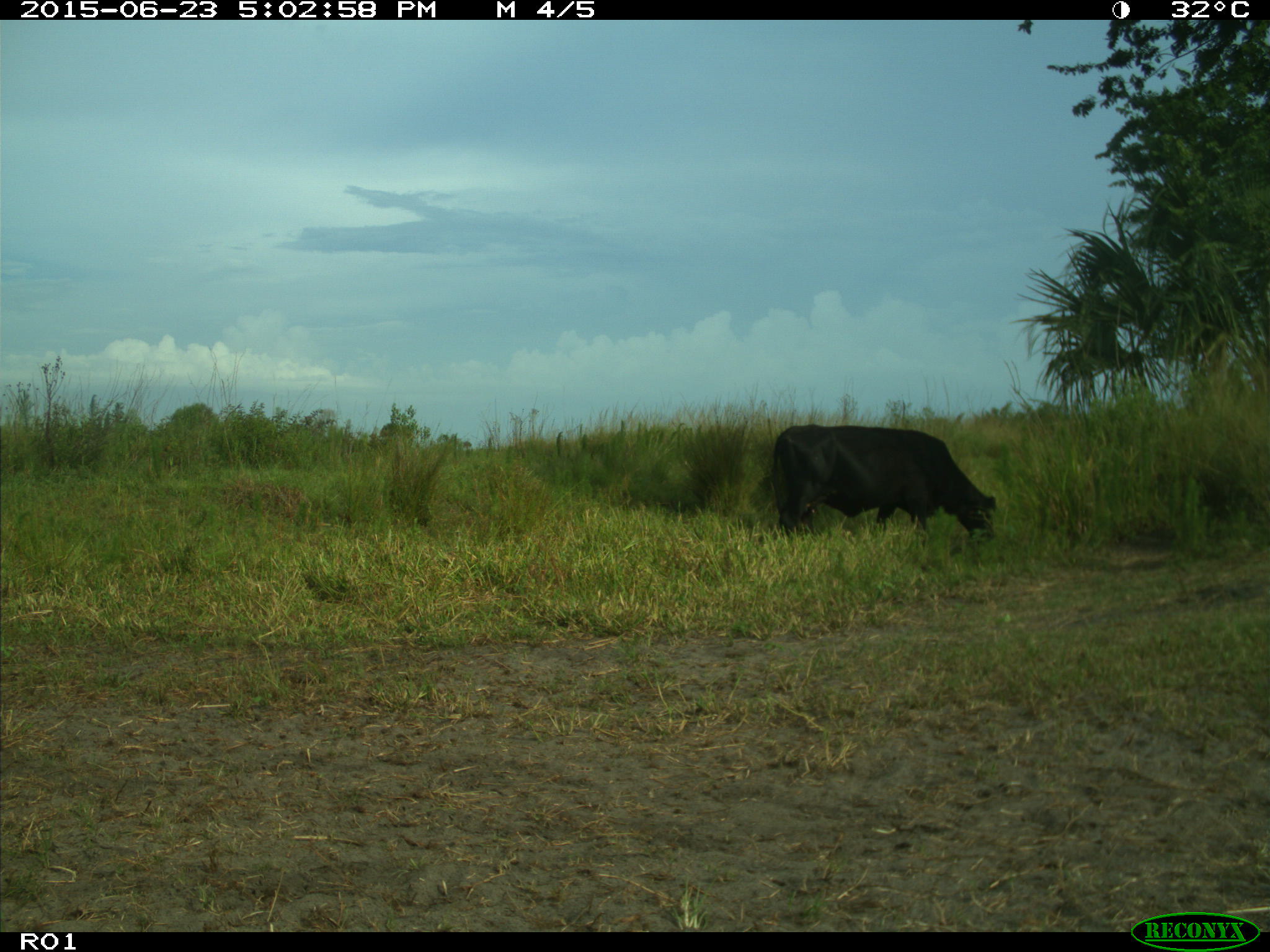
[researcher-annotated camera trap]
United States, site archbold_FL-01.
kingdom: Animalia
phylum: Chordata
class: Mammalia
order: Artiodactyla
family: Bovidae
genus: Bos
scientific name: Bos taurus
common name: domestic cow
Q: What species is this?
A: Bos taurus (domestic cow).